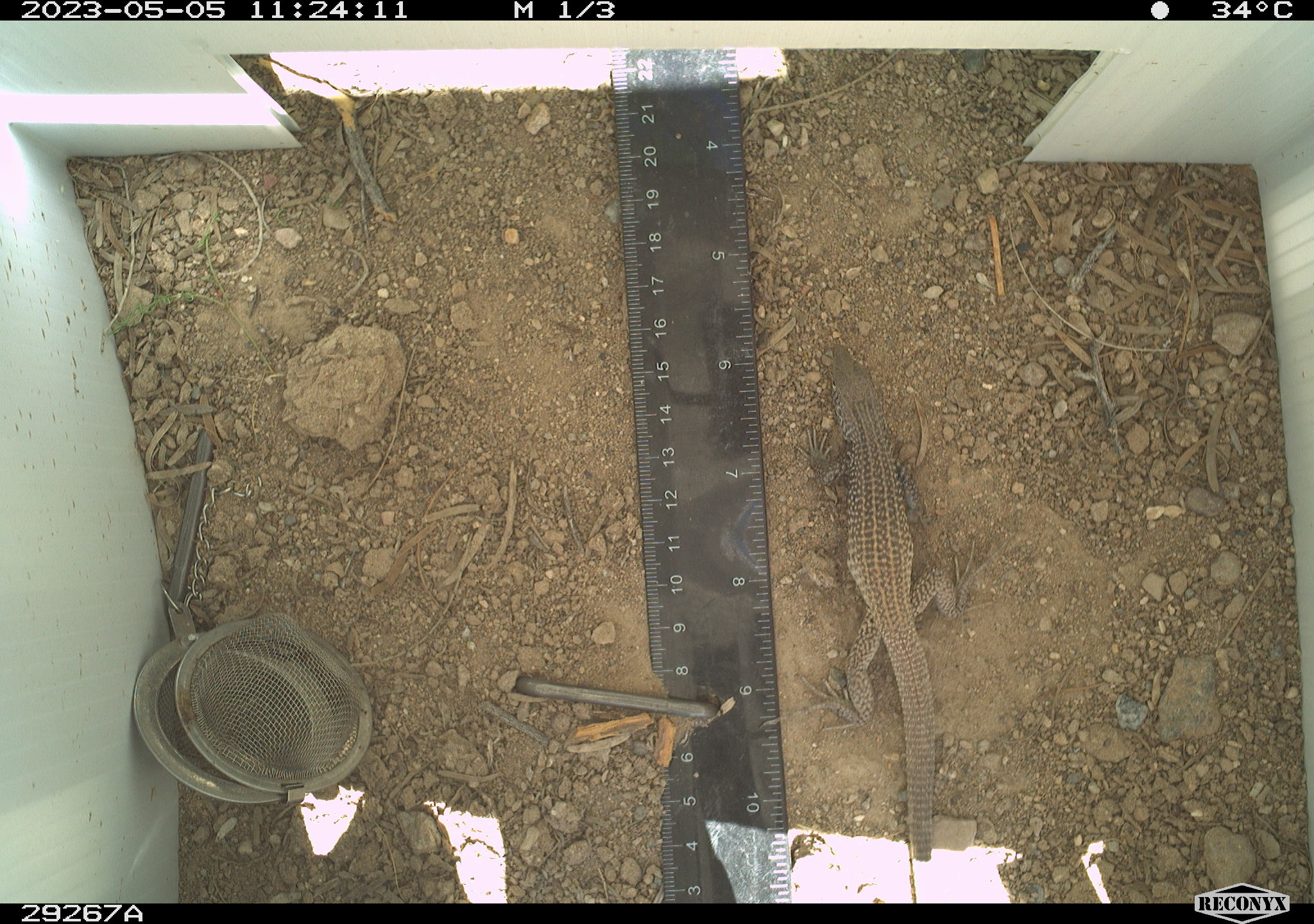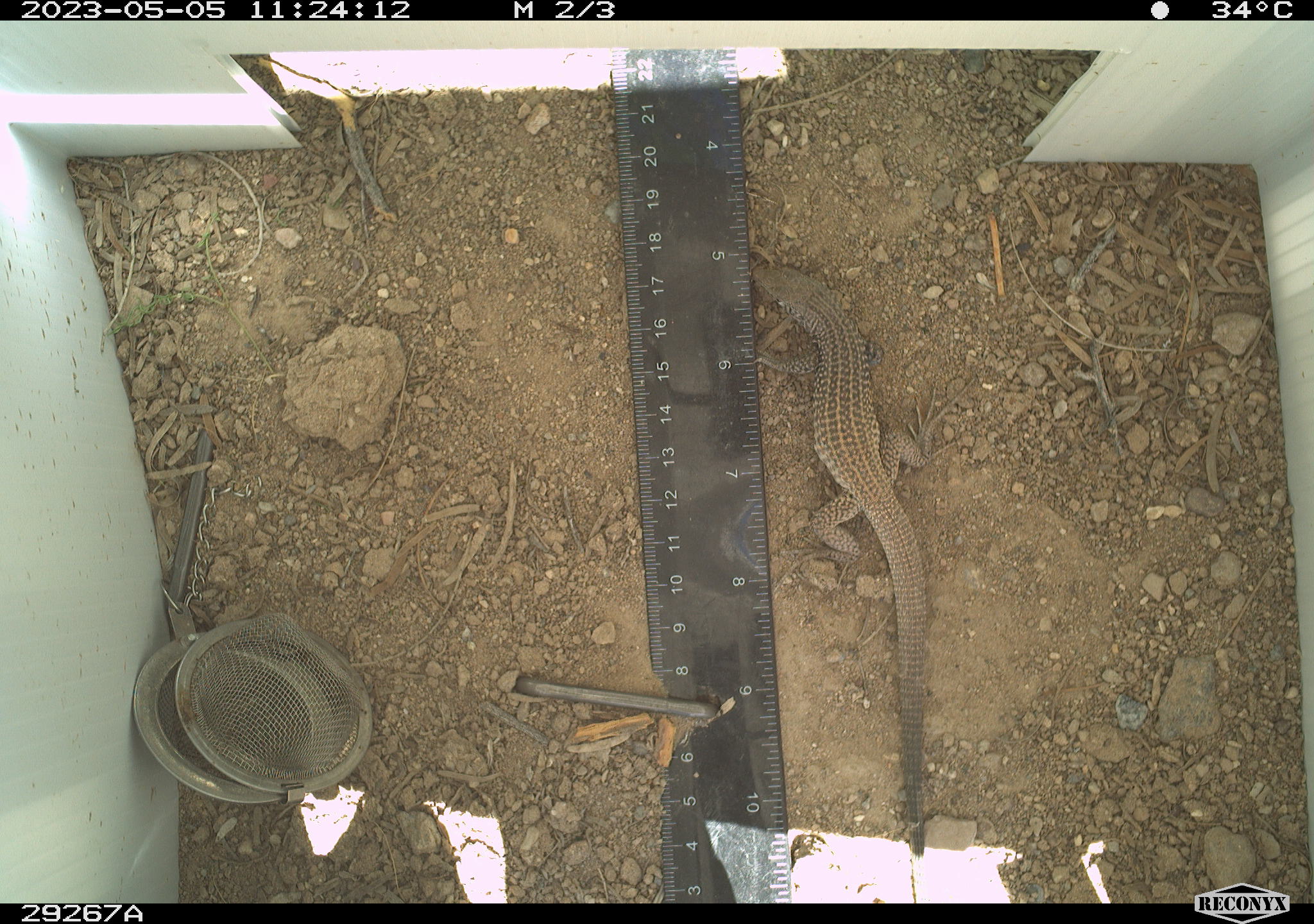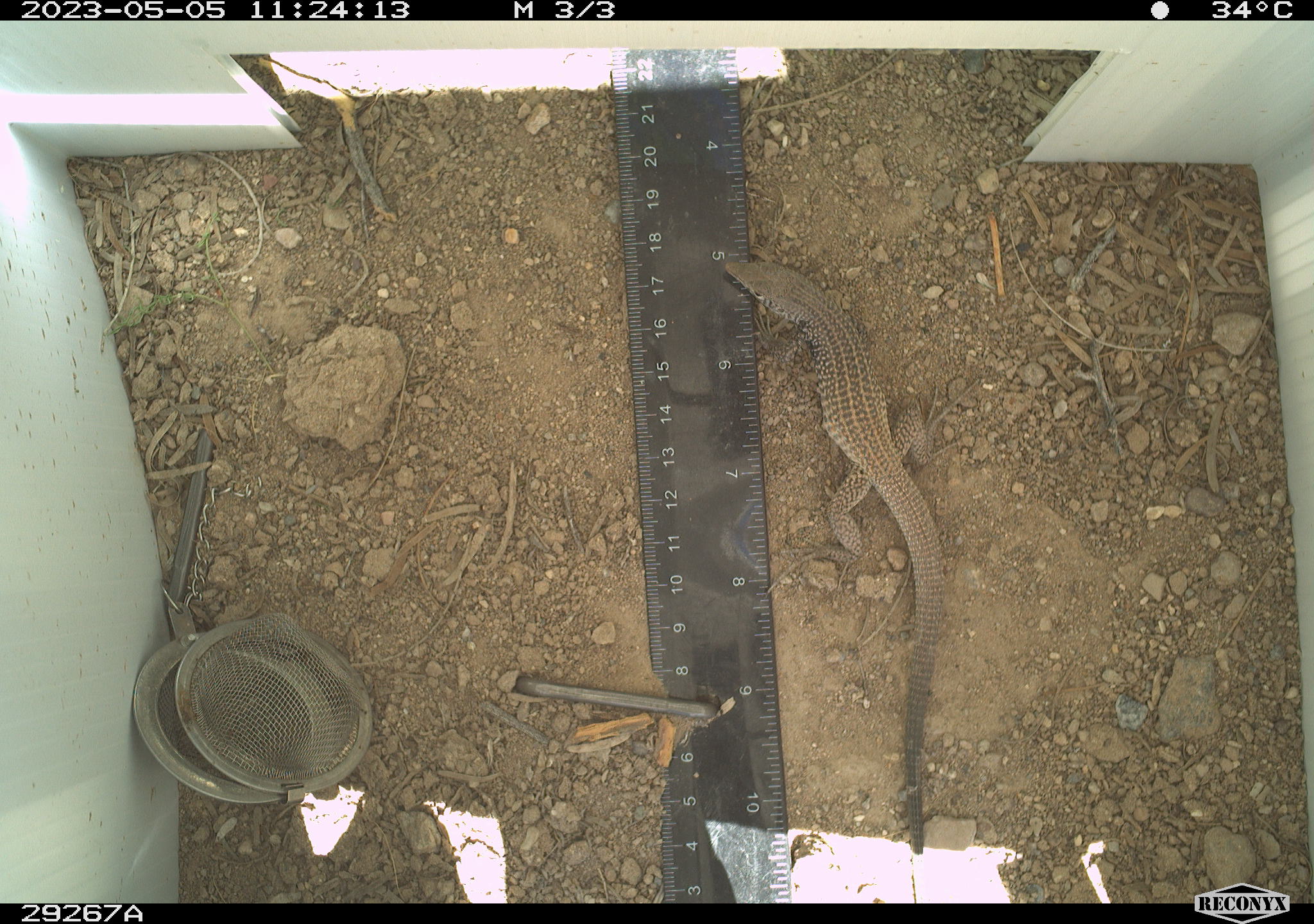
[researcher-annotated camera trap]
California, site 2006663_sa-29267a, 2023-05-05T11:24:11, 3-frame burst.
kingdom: Animalia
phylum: Chordata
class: Reptilia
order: Squamata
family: Teiidae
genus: Aspidoscelis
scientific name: Aspidoscelis tigris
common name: western whiptail